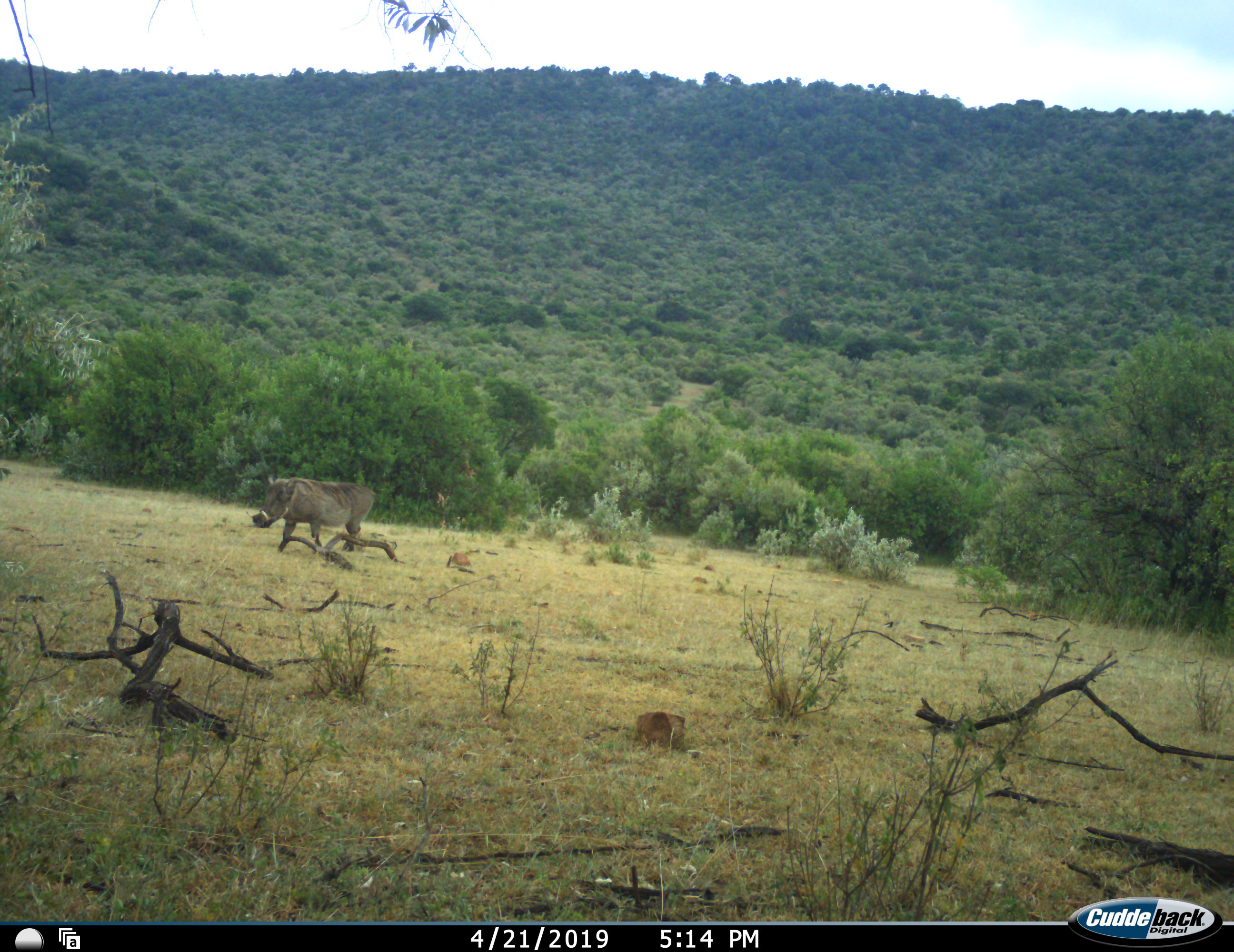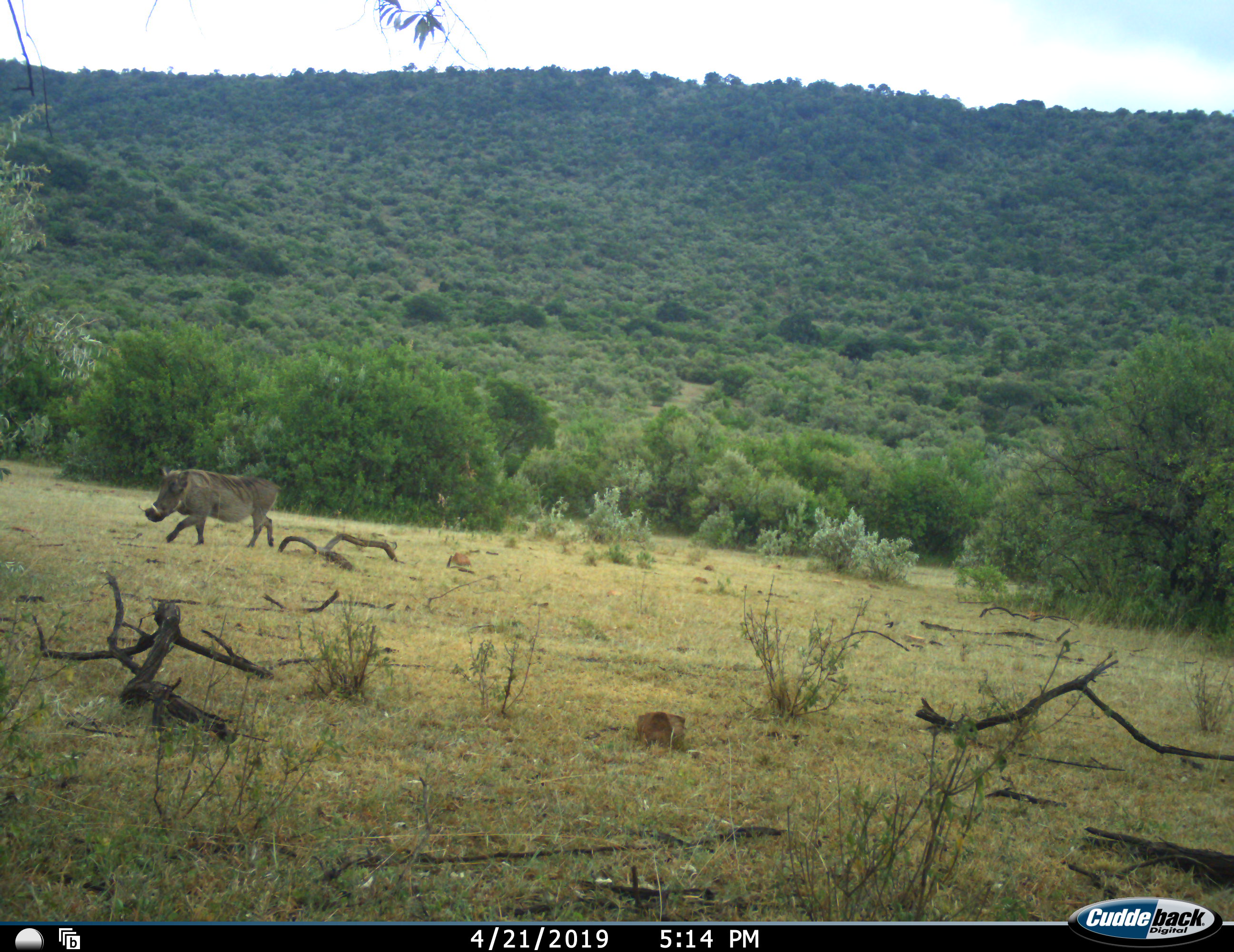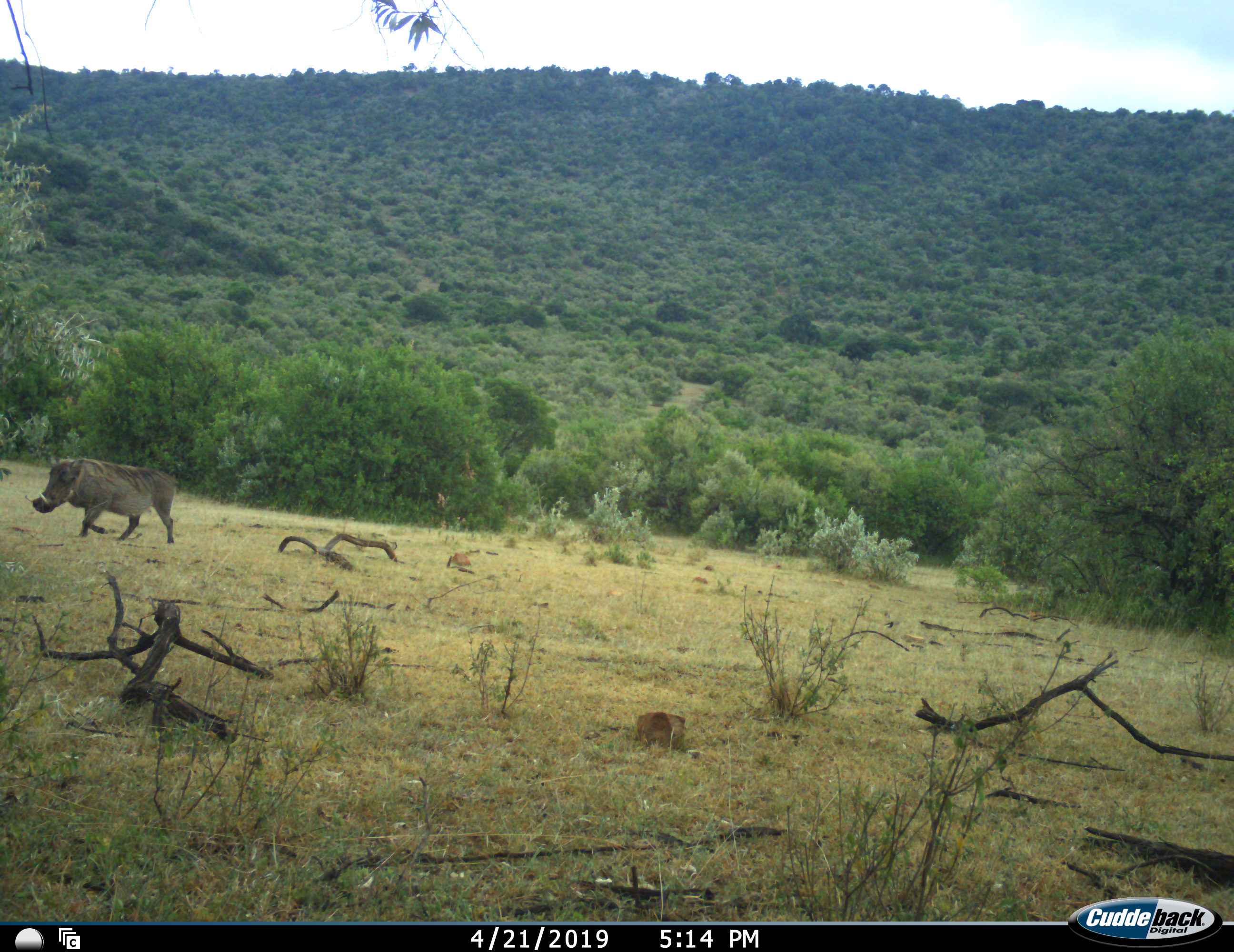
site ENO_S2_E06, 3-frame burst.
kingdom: Animalia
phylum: Chordata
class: Mammalia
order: Artiodactyla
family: Suidae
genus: Phacochoerus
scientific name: Phacochoerus africanus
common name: warthog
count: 1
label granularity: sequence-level